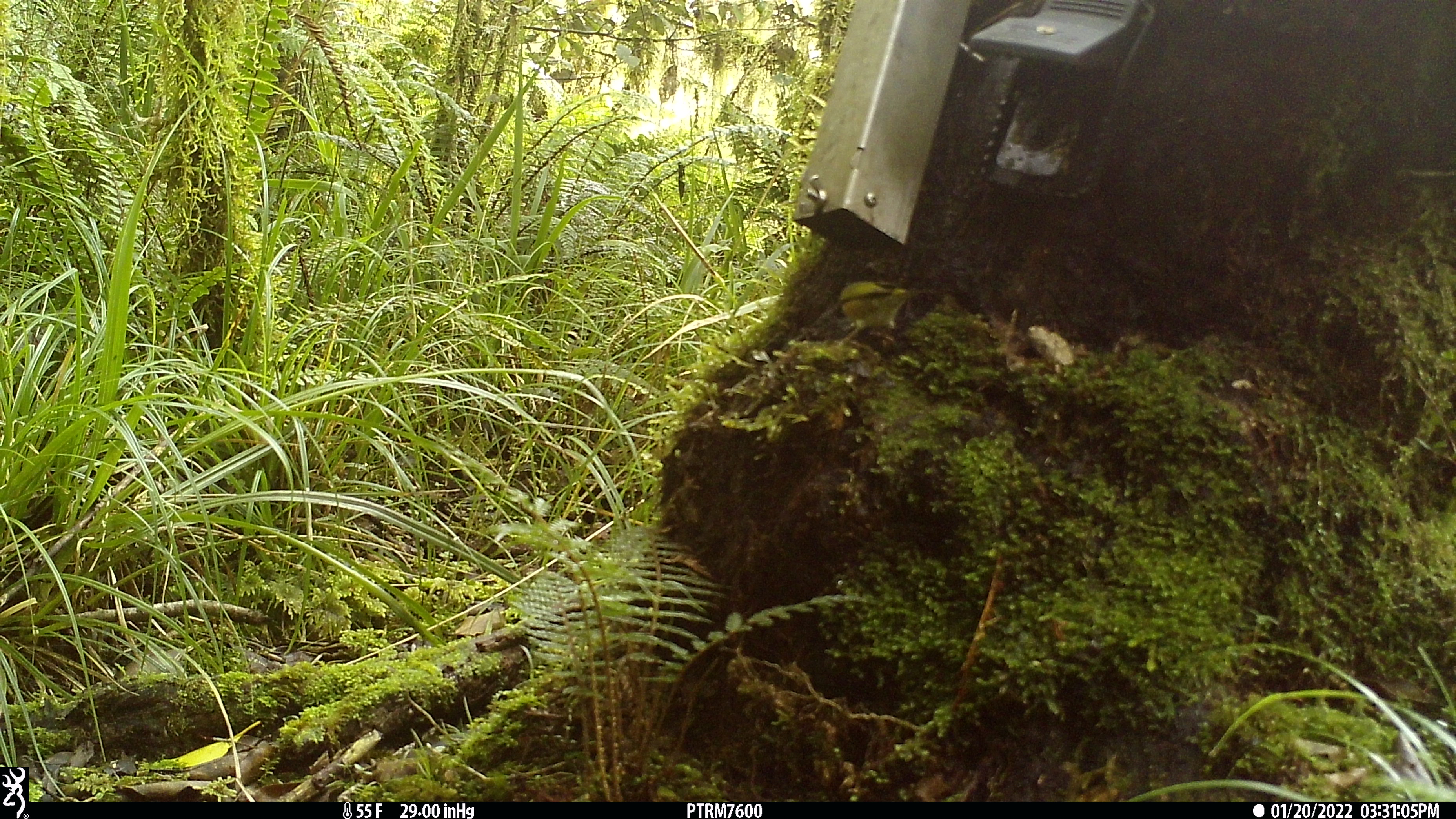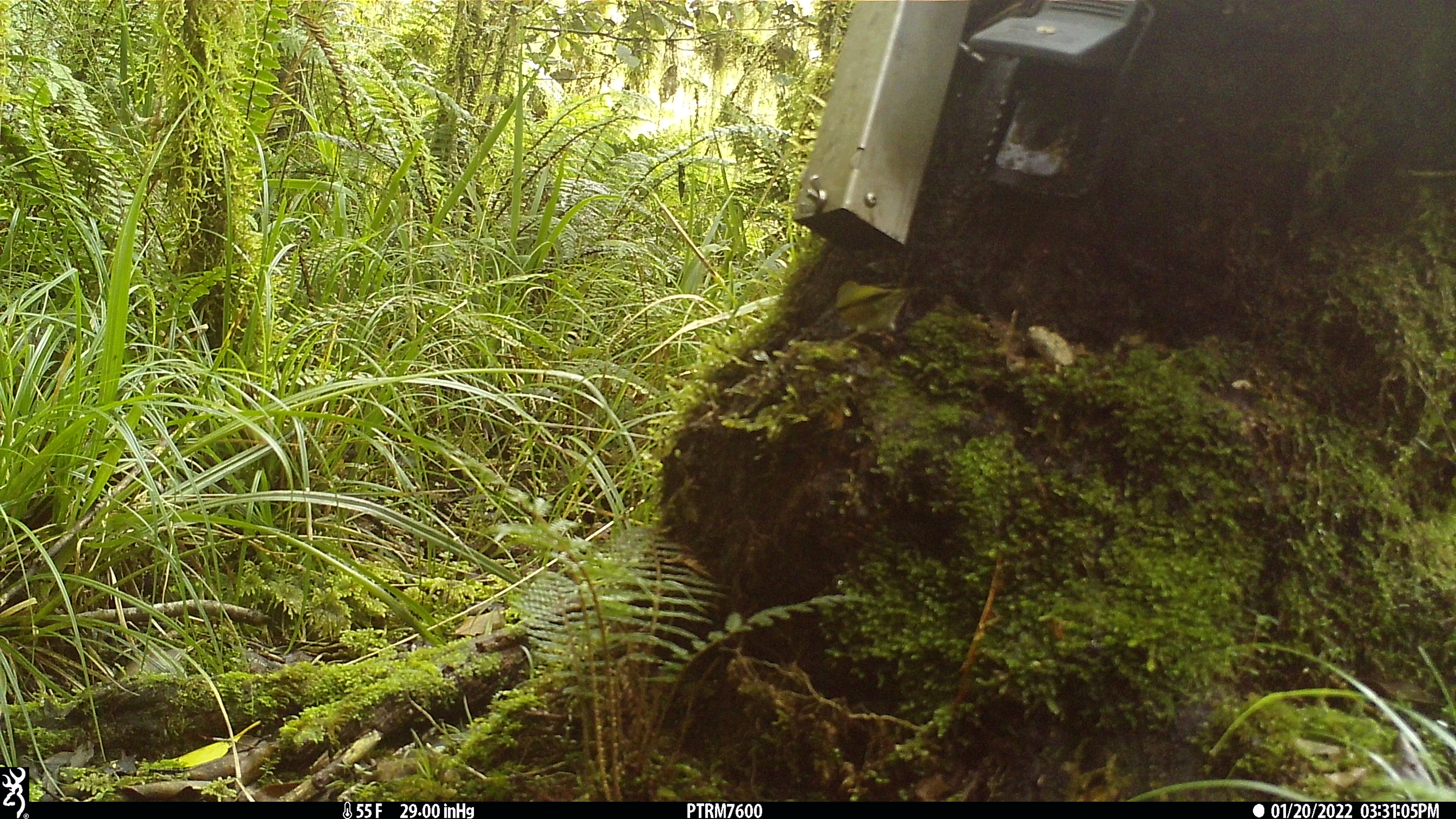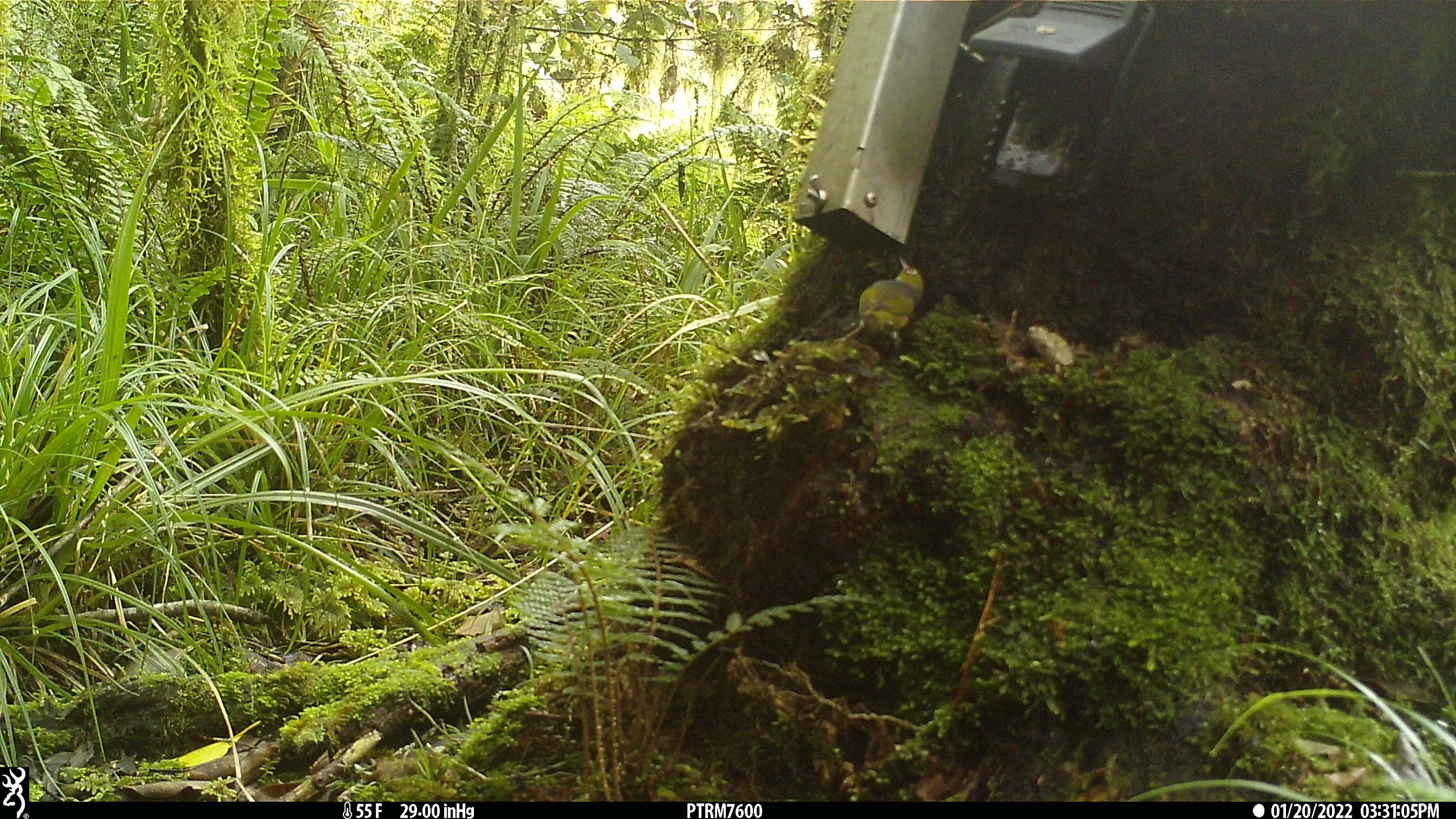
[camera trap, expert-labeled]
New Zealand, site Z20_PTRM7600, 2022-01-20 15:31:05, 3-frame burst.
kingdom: Animalia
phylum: Chordata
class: Aves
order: Passeriformes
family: Zosteropidae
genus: Zosterops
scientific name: Zosterops lateralis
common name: silvereye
Silvereye (Zosterops lateralis).